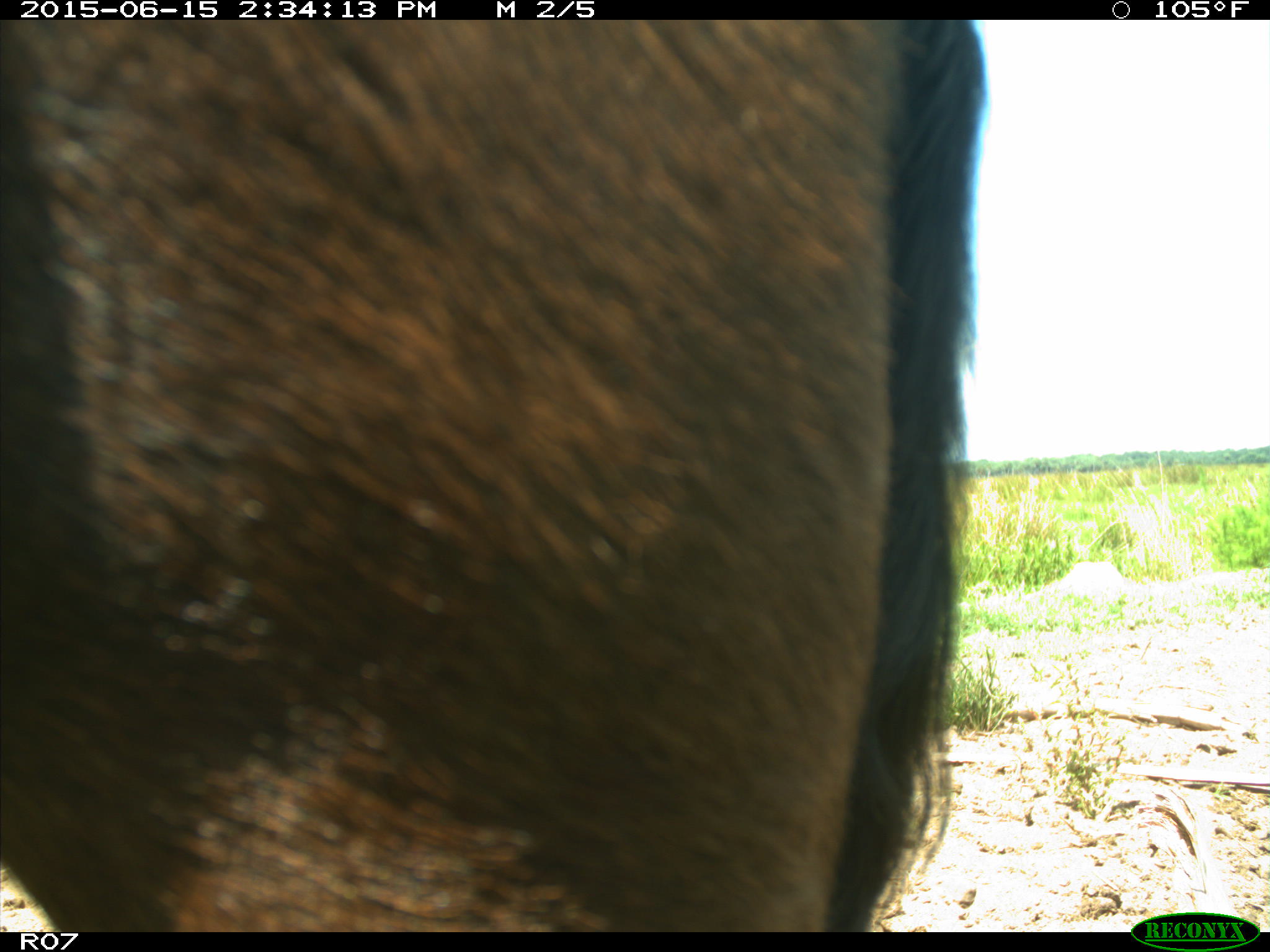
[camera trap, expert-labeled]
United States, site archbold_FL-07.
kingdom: Animalia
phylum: Chordata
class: Mammalia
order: Artiodactyla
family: Bovidae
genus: Bos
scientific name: Bos taurus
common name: domestic cow